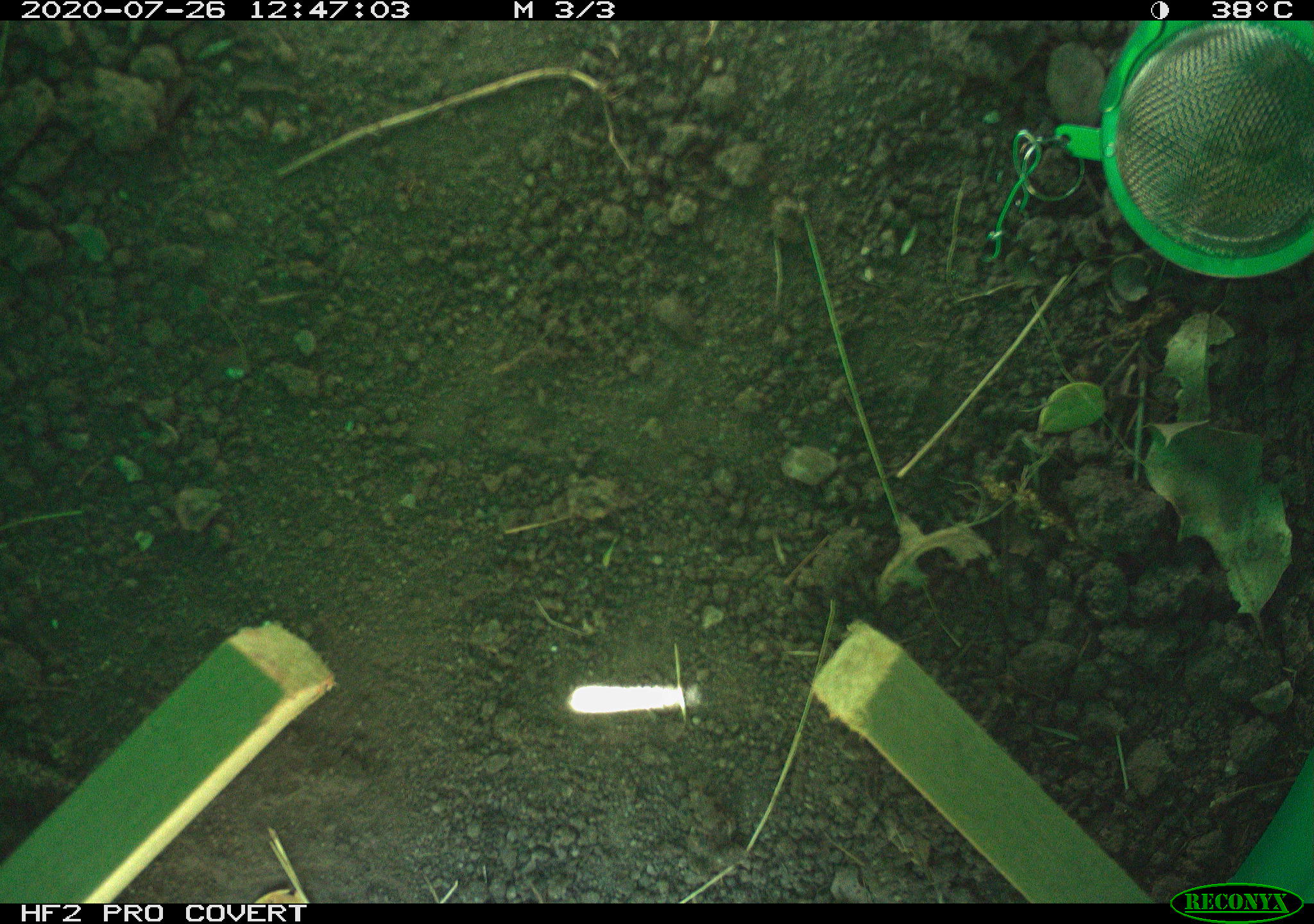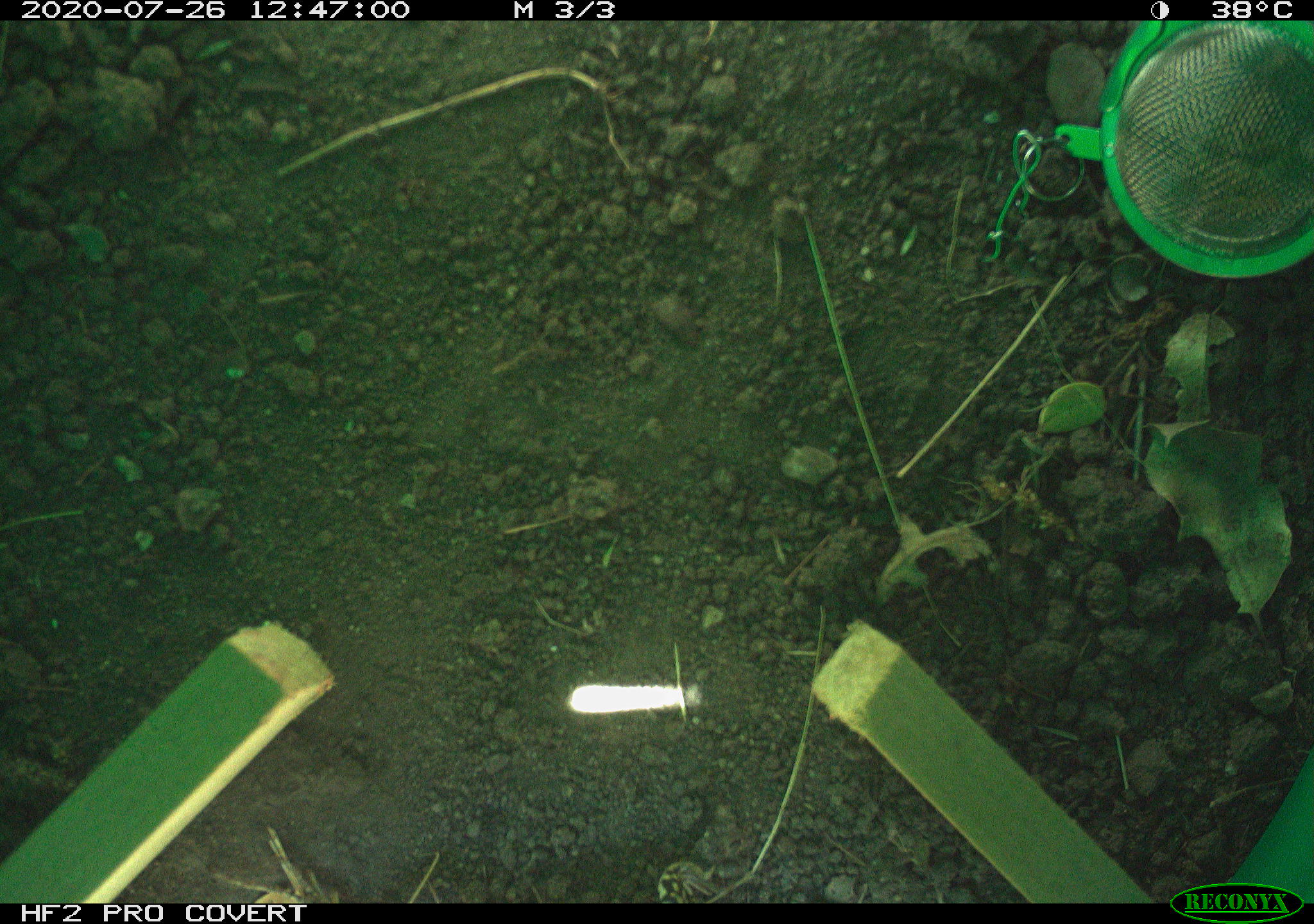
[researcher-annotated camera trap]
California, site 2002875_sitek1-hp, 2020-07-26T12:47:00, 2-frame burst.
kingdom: Animalia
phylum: Chordata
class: Reptilia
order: Squamata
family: Teiidae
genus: Aspidoscelis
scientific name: Aspidoscelis tigris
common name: western whiptail